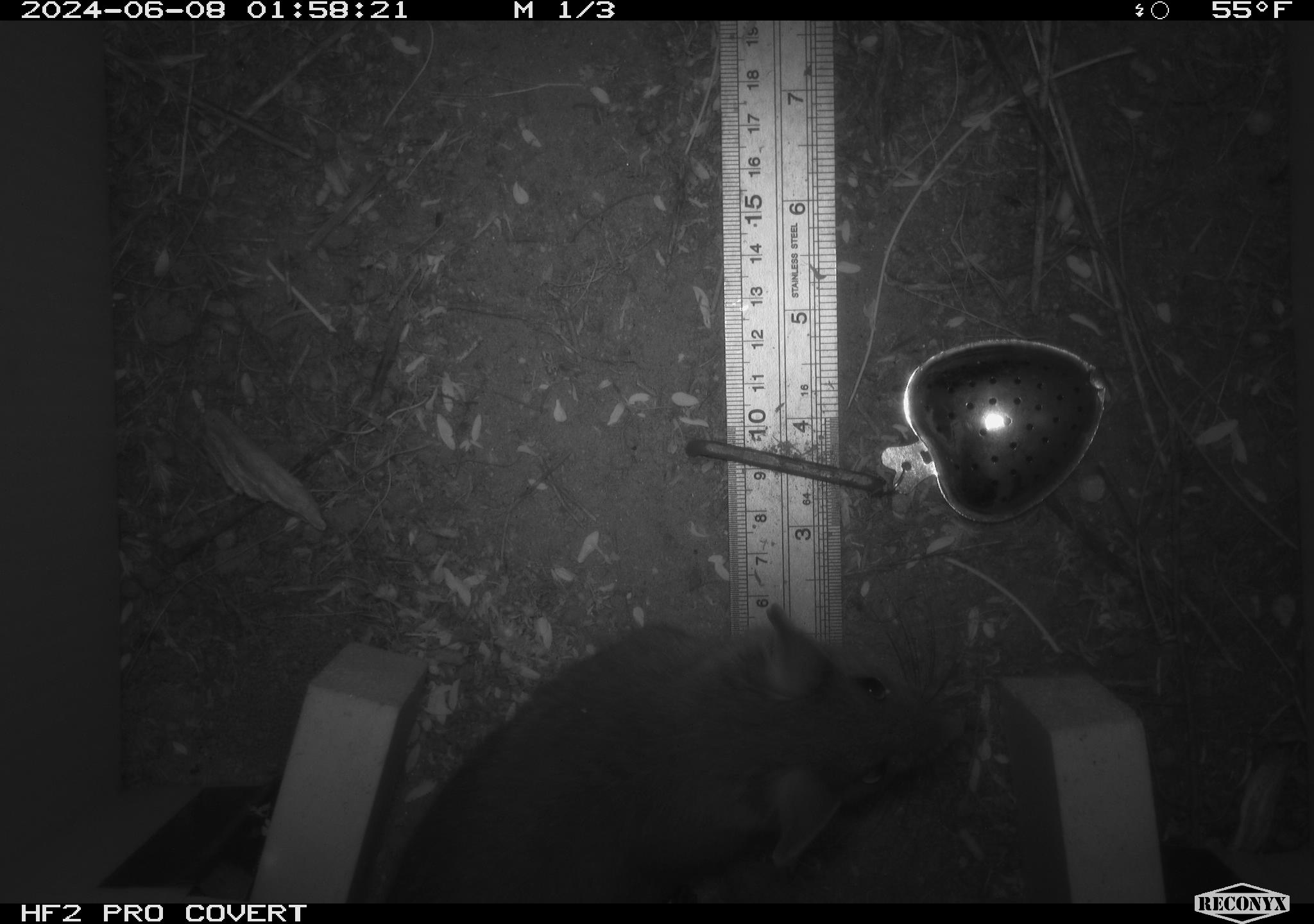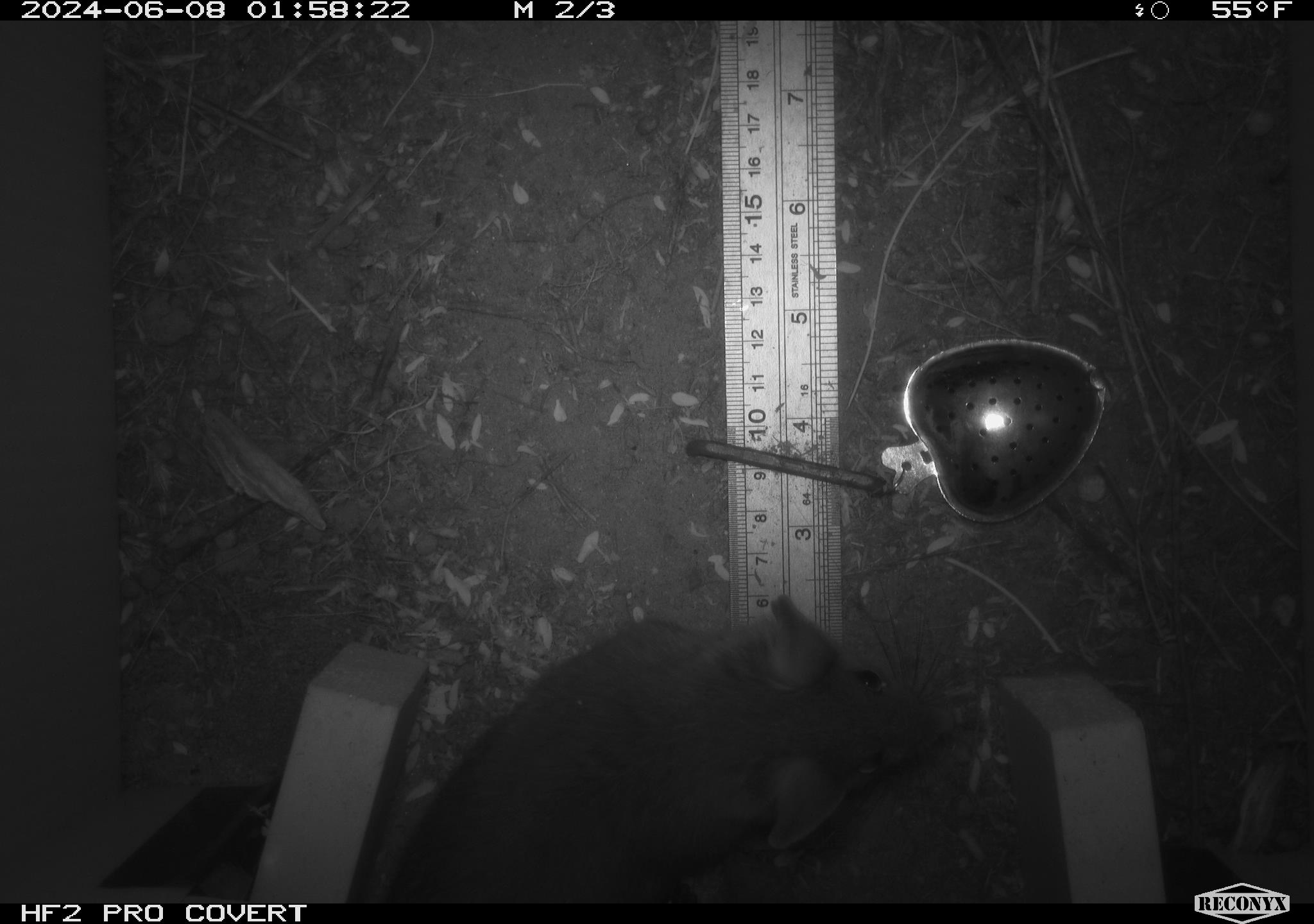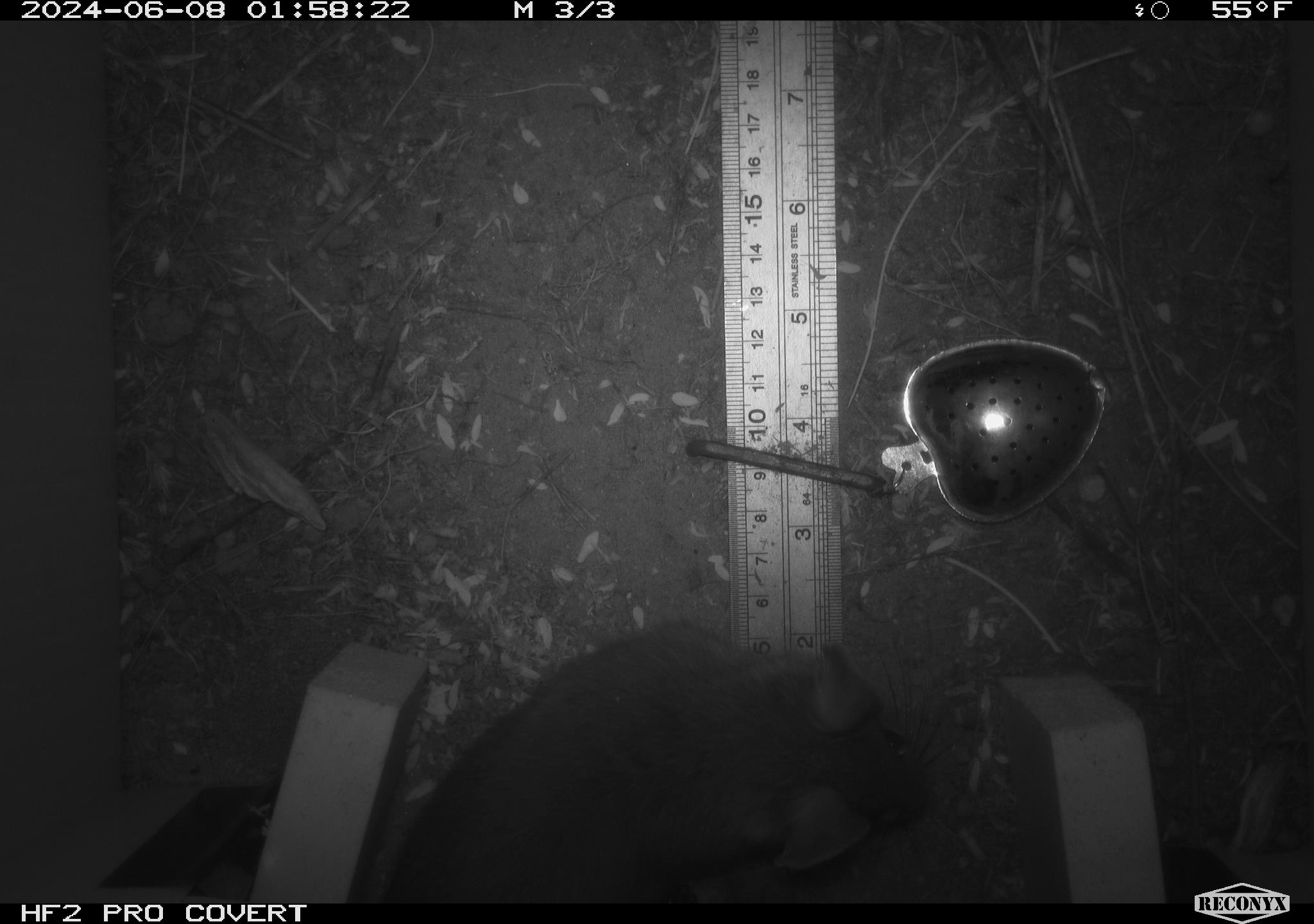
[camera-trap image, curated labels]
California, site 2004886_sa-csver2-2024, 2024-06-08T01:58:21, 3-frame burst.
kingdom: Animalia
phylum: Chordata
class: Mammalia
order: Rodentia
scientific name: Rodentia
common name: rodent